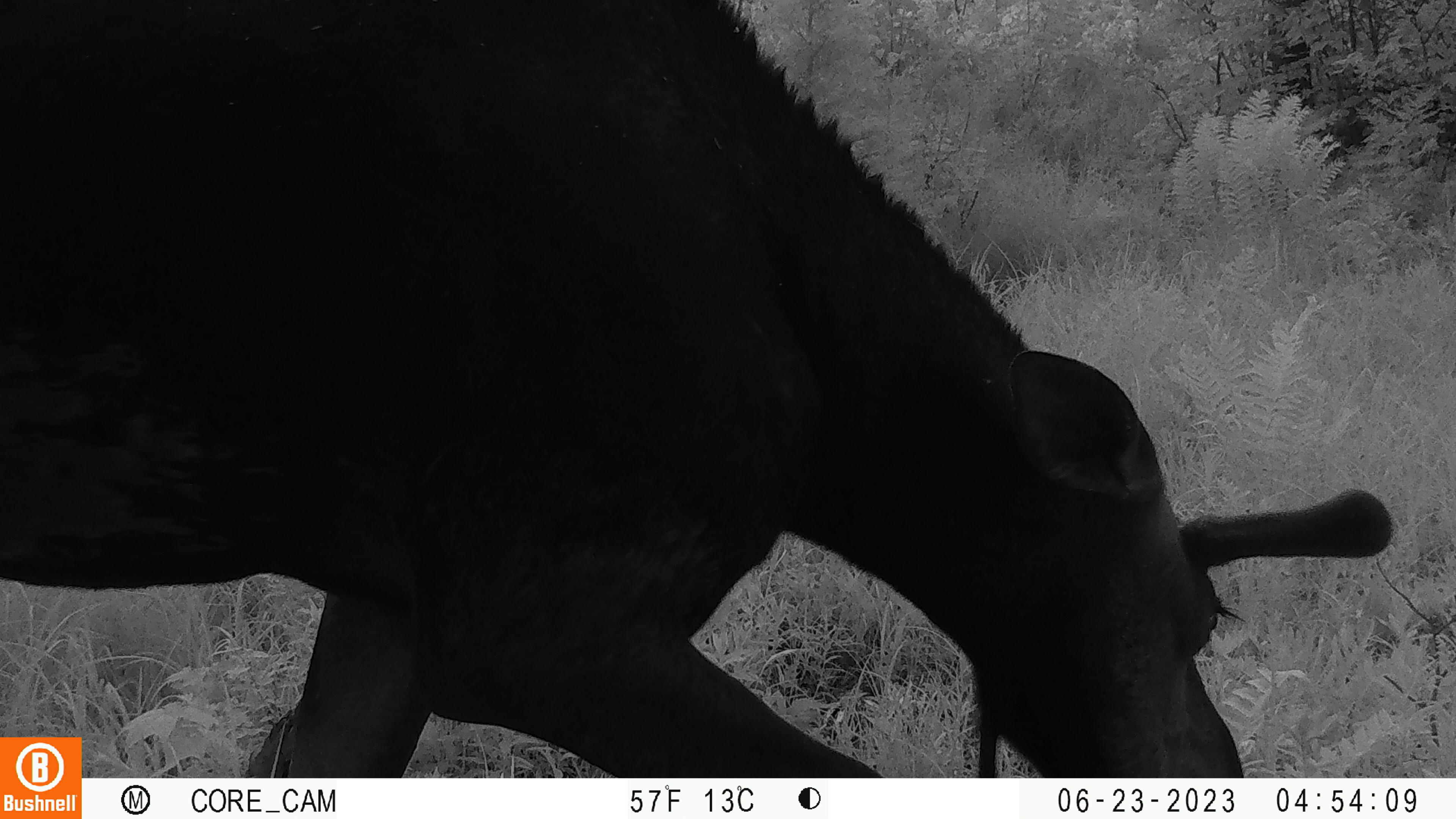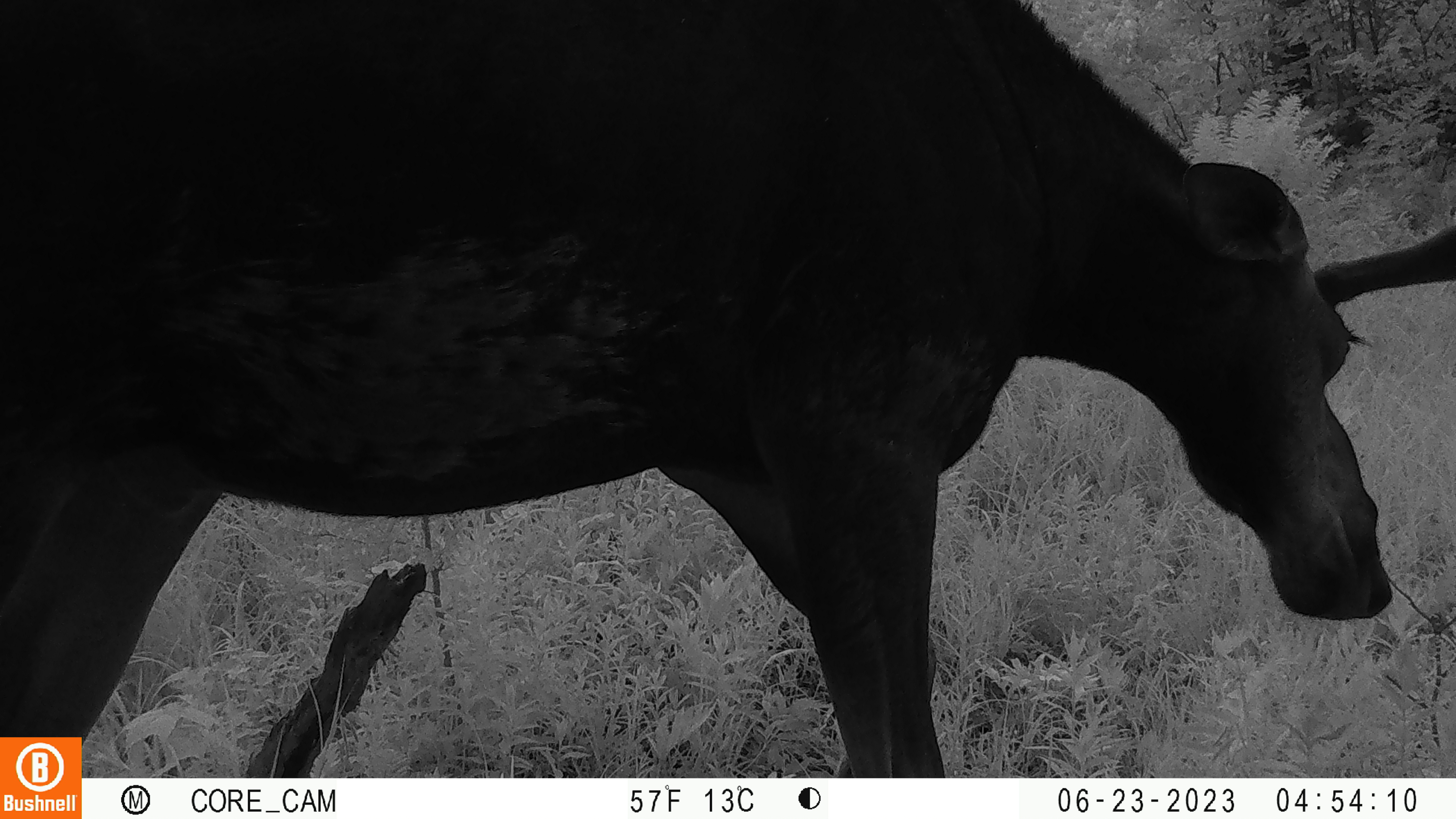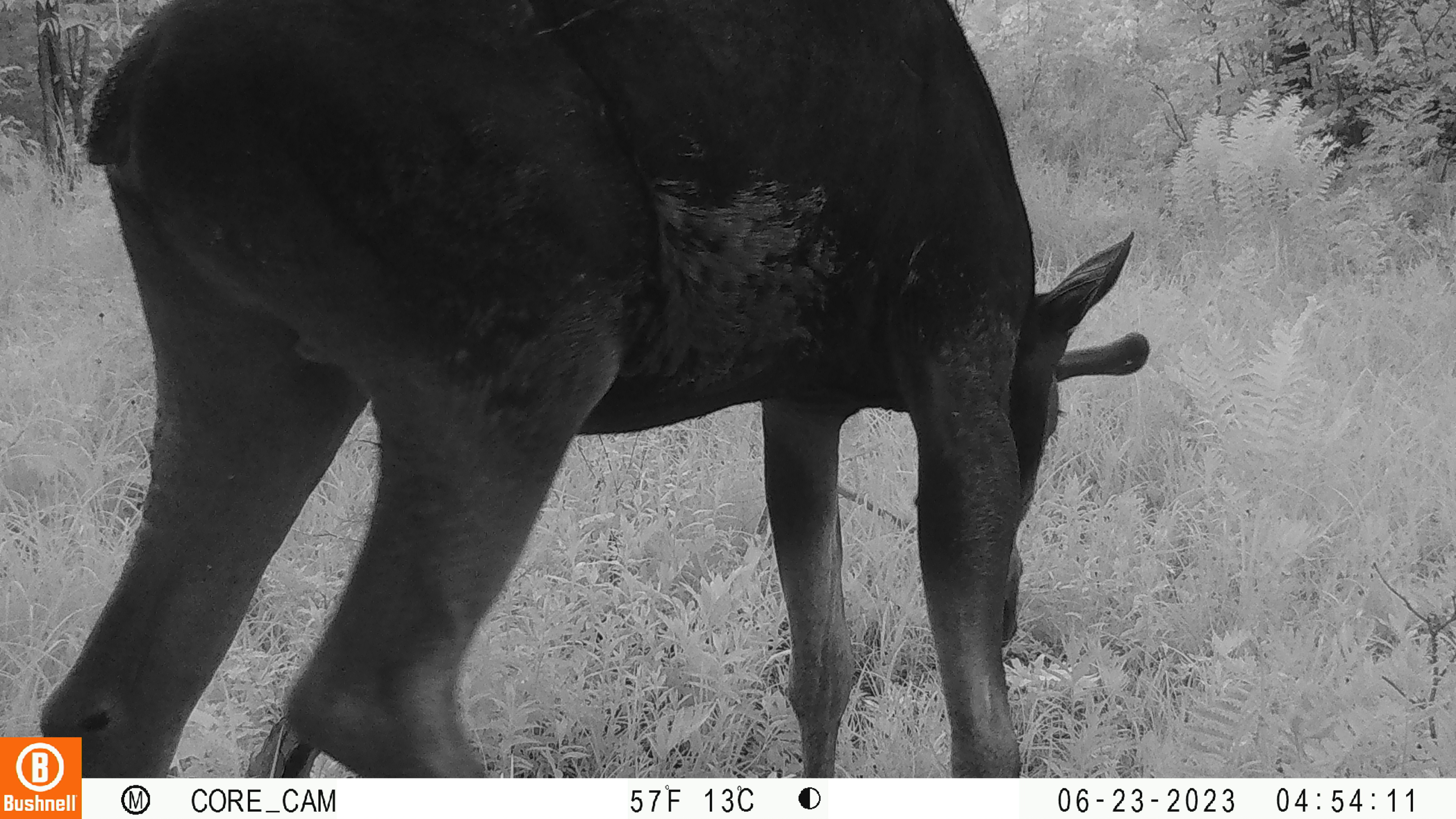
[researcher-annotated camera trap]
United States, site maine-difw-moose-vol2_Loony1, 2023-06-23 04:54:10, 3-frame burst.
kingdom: Animalia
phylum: Chordata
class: Mammalia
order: Artiodactyla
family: Cervidae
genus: Alces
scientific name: Alces alces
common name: moose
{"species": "moose (Alces alces)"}